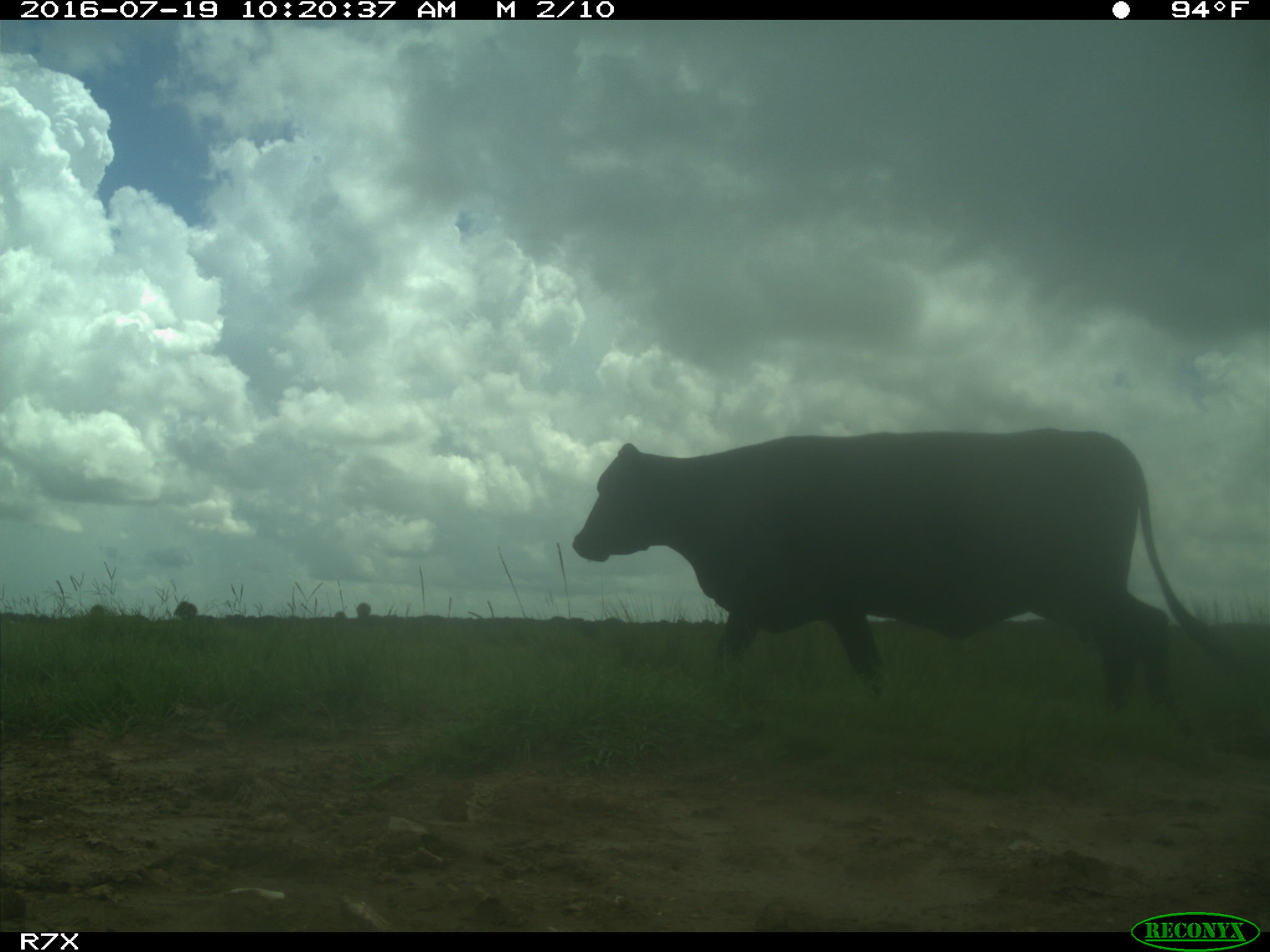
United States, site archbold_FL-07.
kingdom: Animalia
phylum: Chordata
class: Mammalia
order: Artiodactyla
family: Bovidae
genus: Bos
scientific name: Bos taurus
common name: domestic cow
Bos taurus (domestic cow).